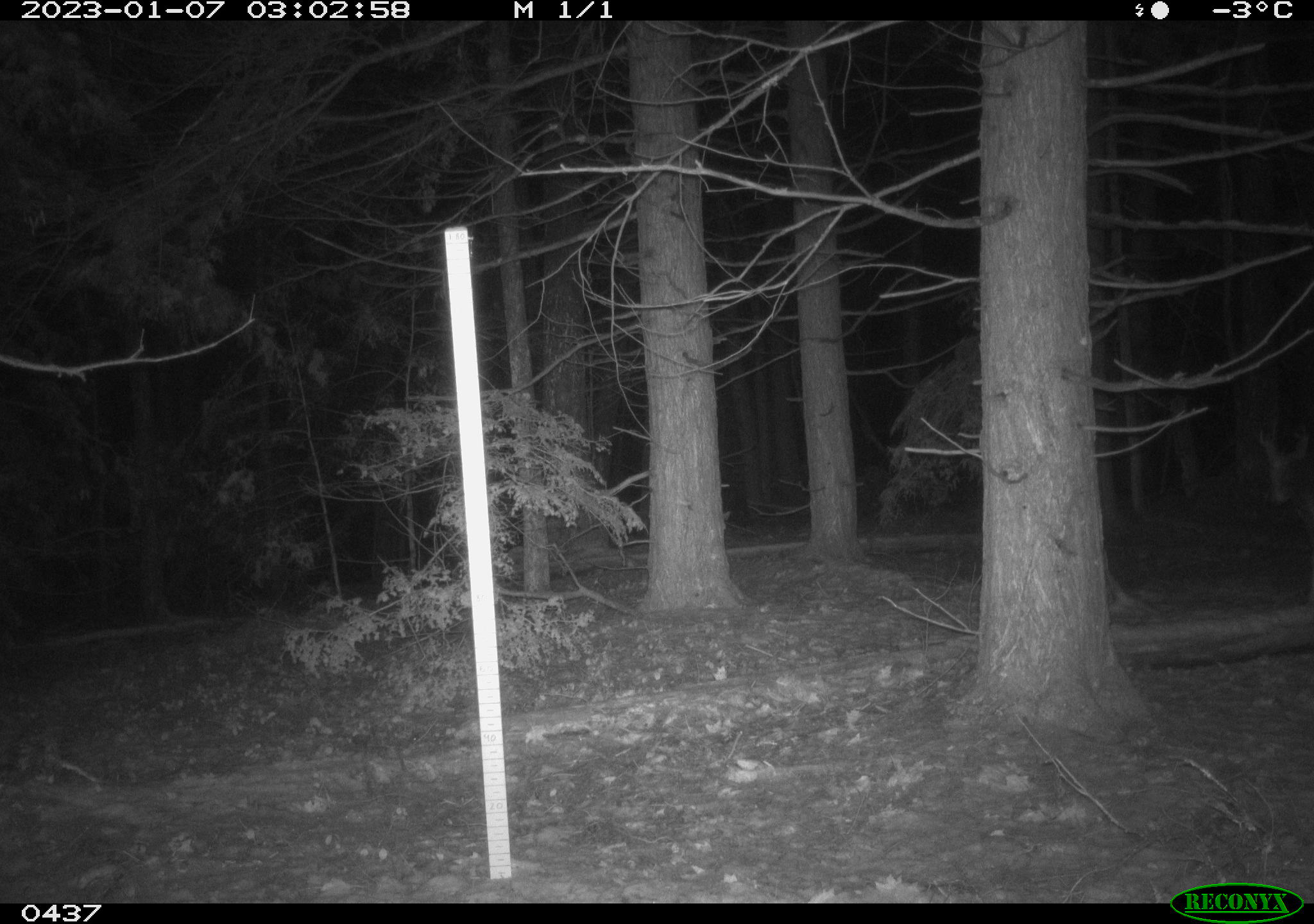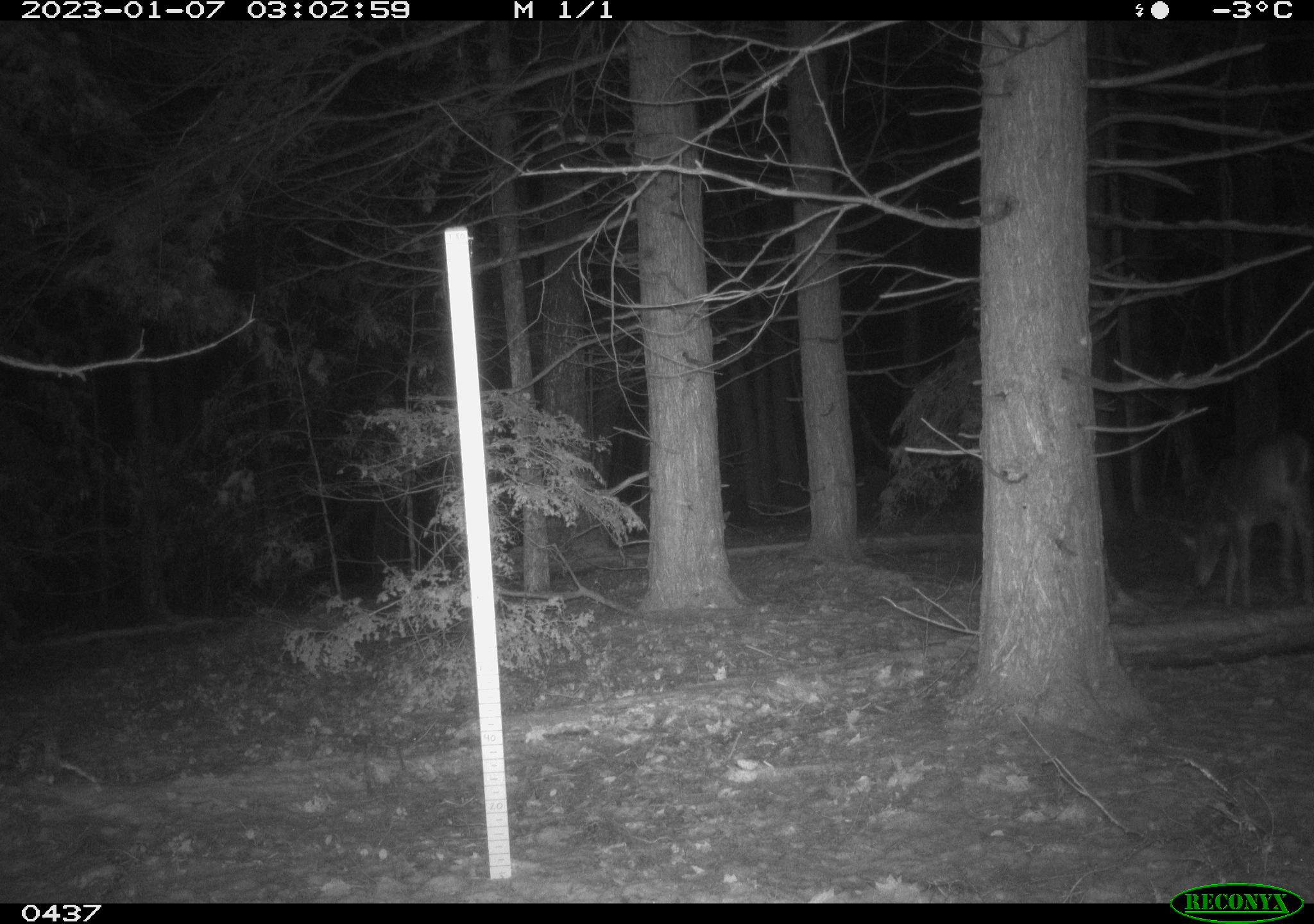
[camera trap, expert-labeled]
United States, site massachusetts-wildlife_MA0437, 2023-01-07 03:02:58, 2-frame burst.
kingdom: Animalia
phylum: Chordata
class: Mammalia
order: Artiodactyla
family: Cervidae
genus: Odocoileus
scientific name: Odocoileus virginianus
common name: white-tailed deer